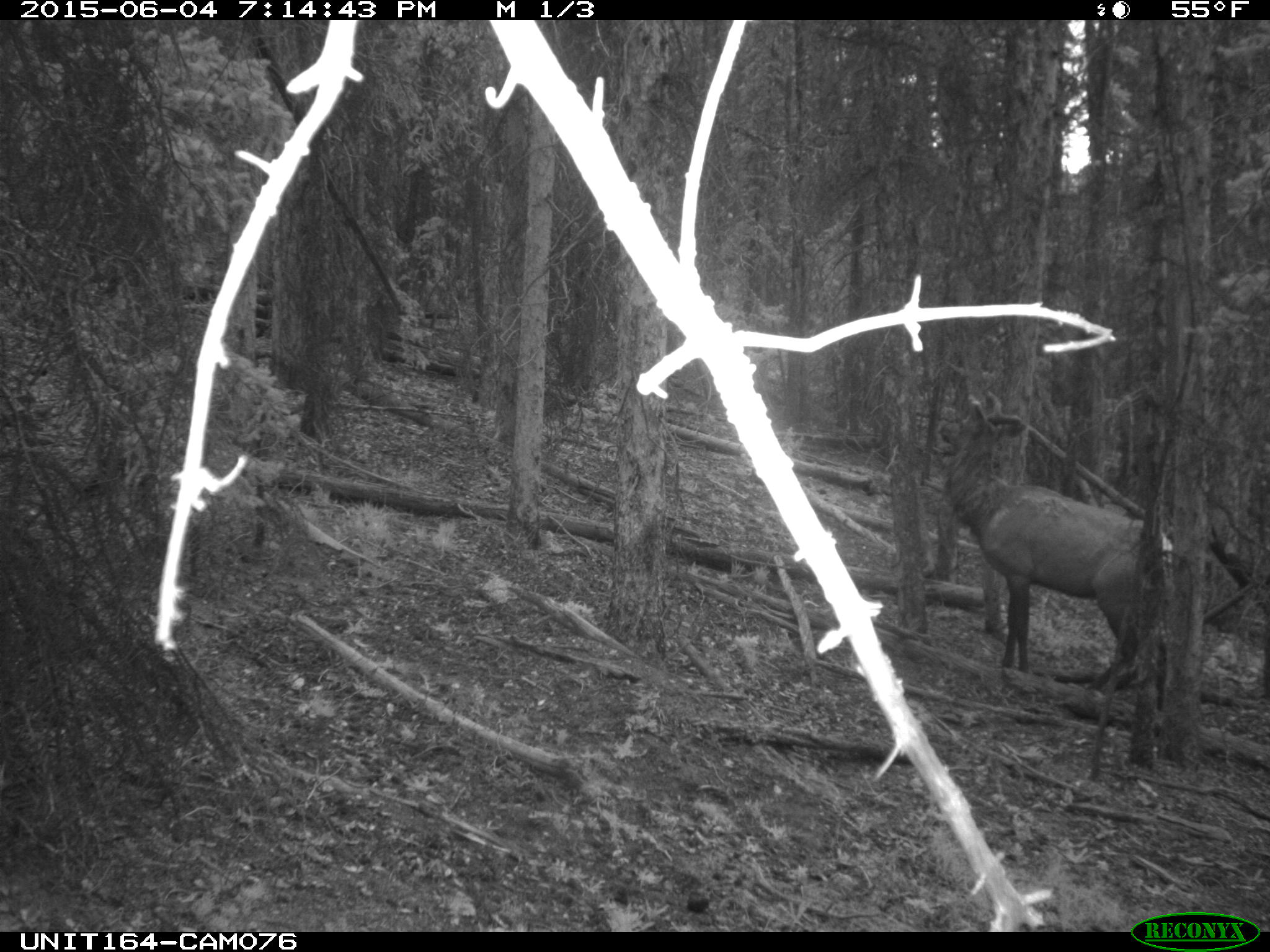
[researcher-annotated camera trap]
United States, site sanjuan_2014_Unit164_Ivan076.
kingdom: Animalia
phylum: Chordata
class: Mammalia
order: Artiodactyla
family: Cervidae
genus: Cervus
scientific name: Cervus elaphus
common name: red deer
Cervus elaphus (red deer).